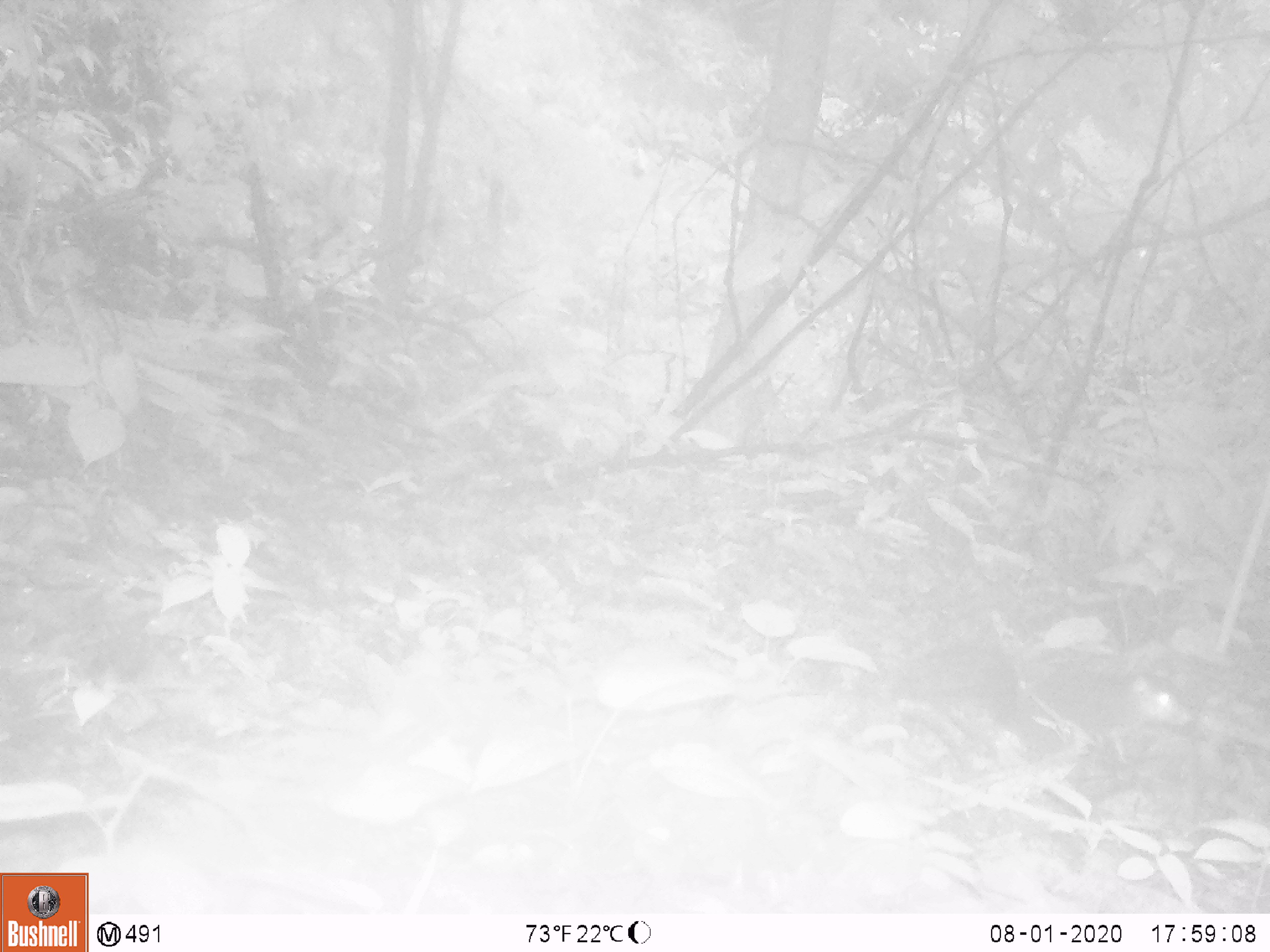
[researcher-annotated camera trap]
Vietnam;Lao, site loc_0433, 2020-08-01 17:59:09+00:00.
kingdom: Animalia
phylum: Chordata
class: Mammalia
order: Rodentia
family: Sciuridae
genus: Sciurus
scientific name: Sciurus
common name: squirrel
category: unidentified squirrel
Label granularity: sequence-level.